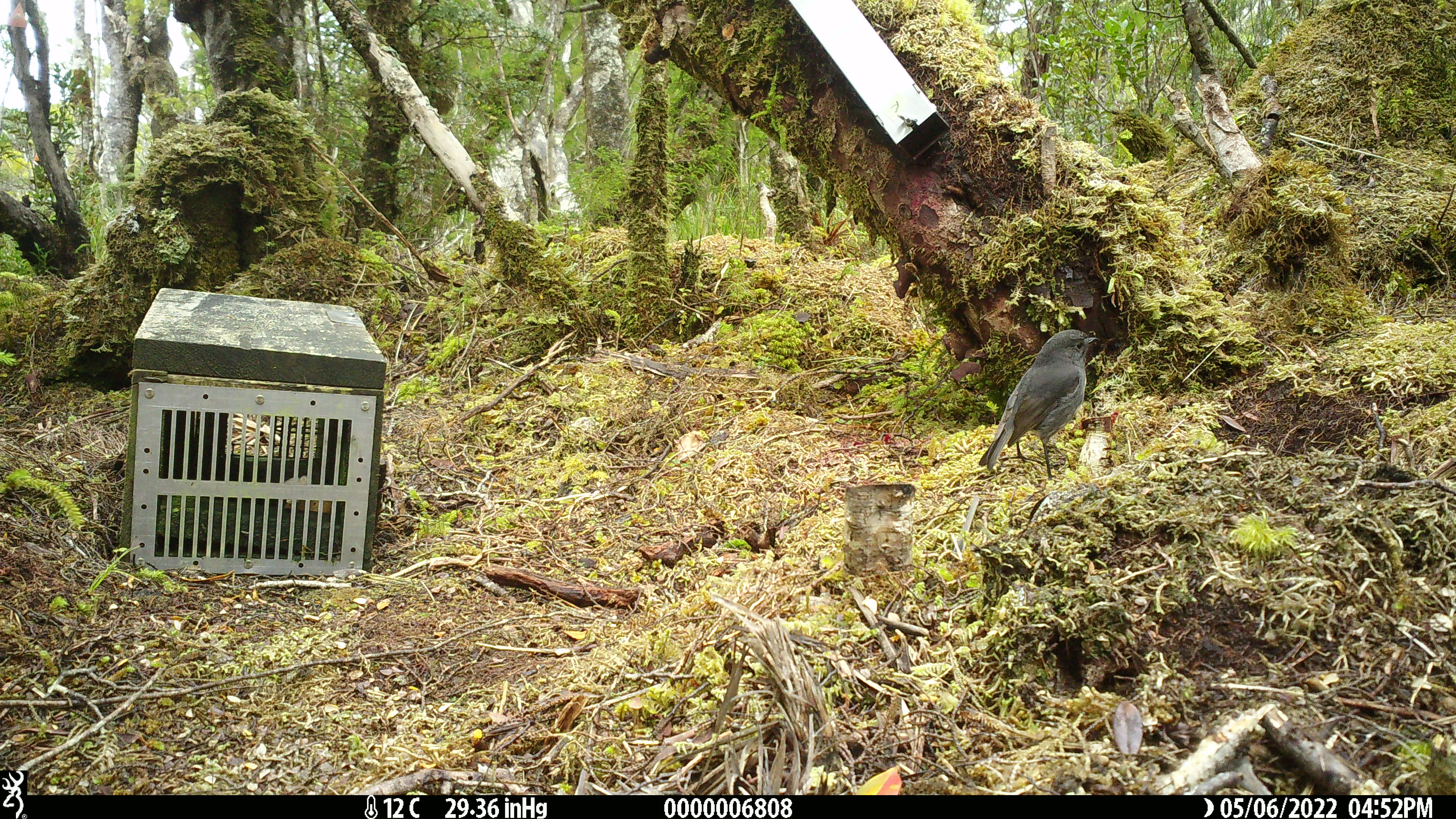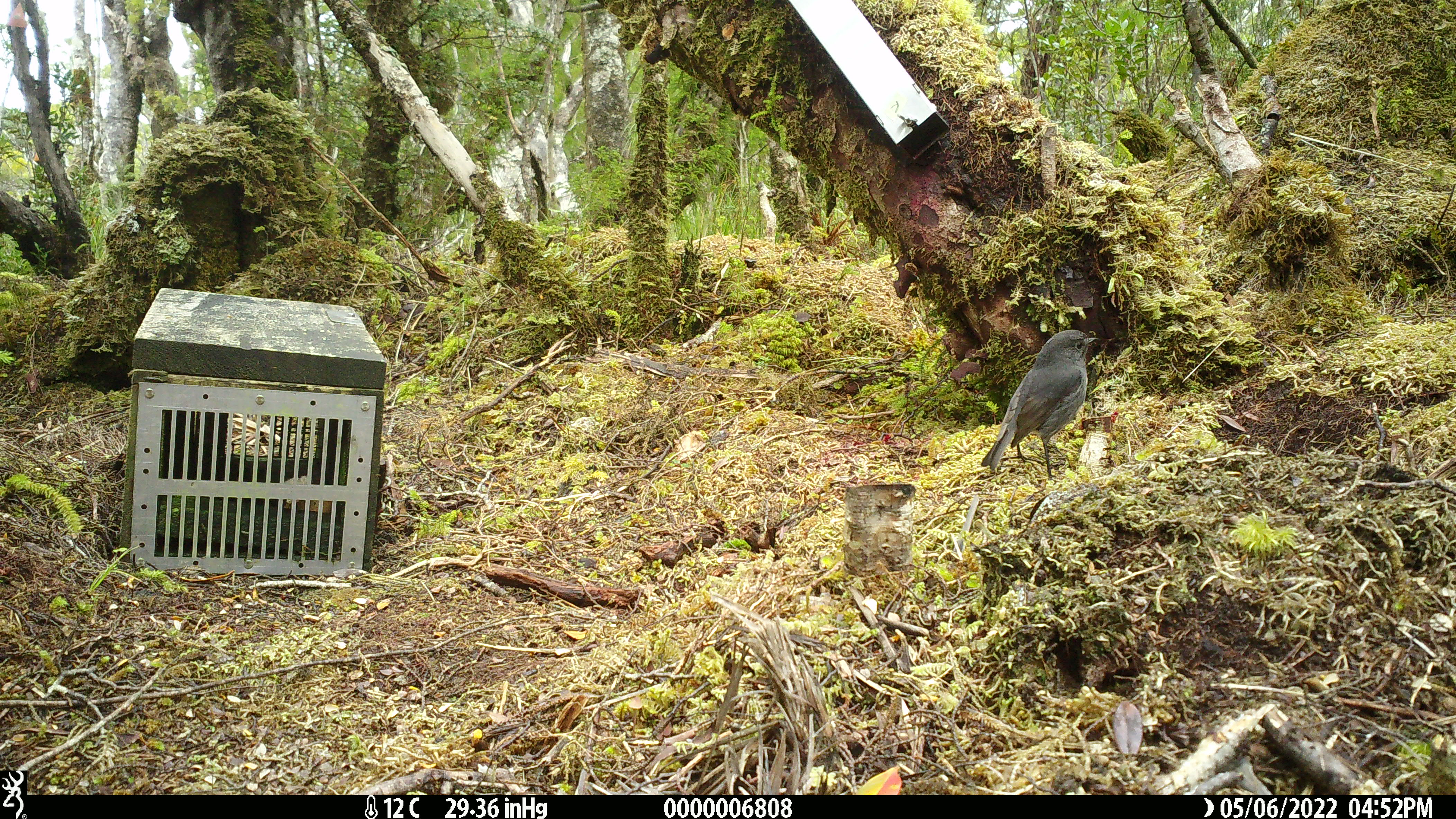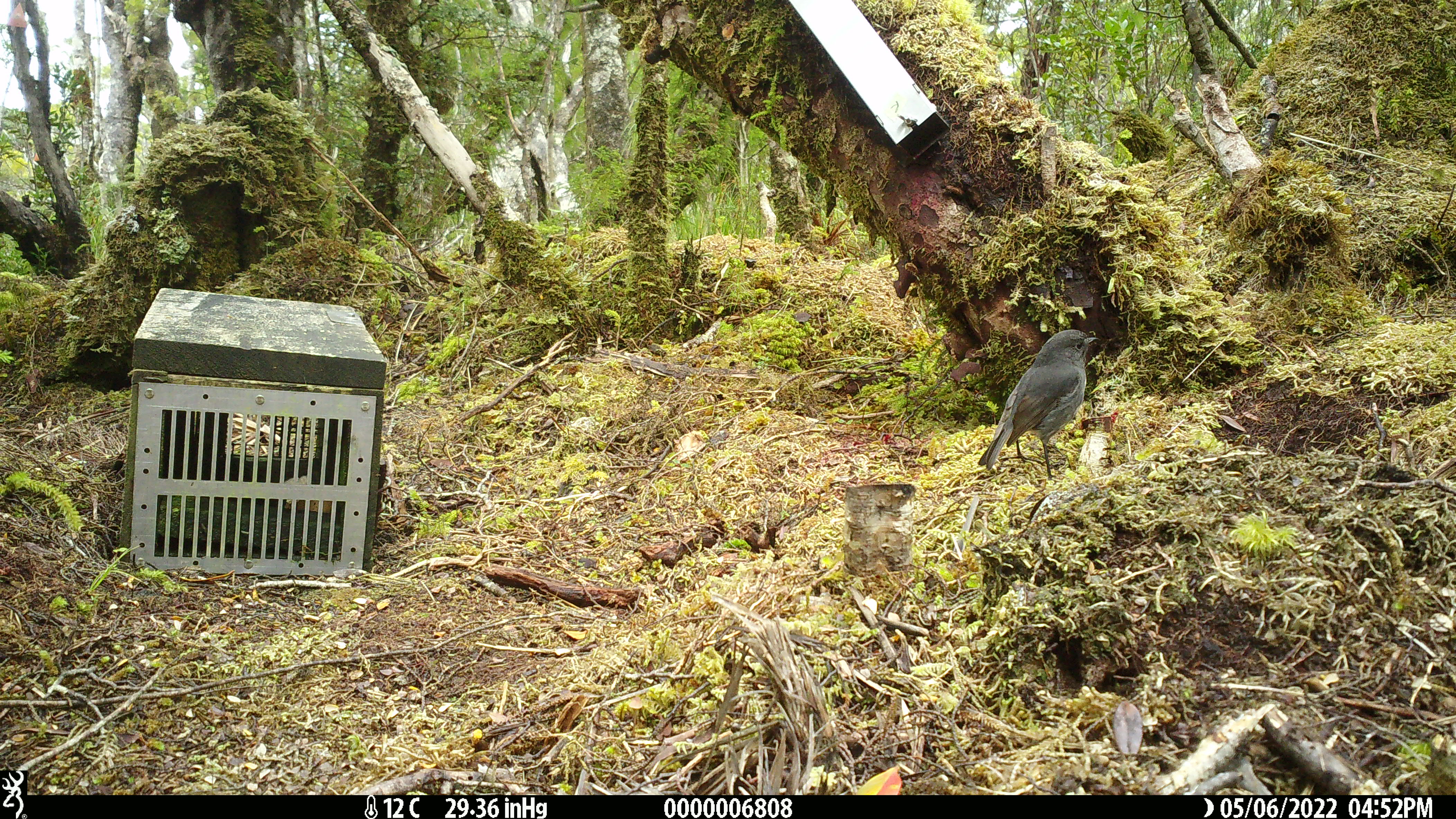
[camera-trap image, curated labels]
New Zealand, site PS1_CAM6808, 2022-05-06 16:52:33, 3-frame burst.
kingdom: Animalia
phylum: Chordata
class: Aves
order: Passeriformes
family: Petroicidae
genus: Petroica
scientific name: Petroica australis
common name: new zealand robin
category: robin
Robin (new zealand robin) (Petroica australis).